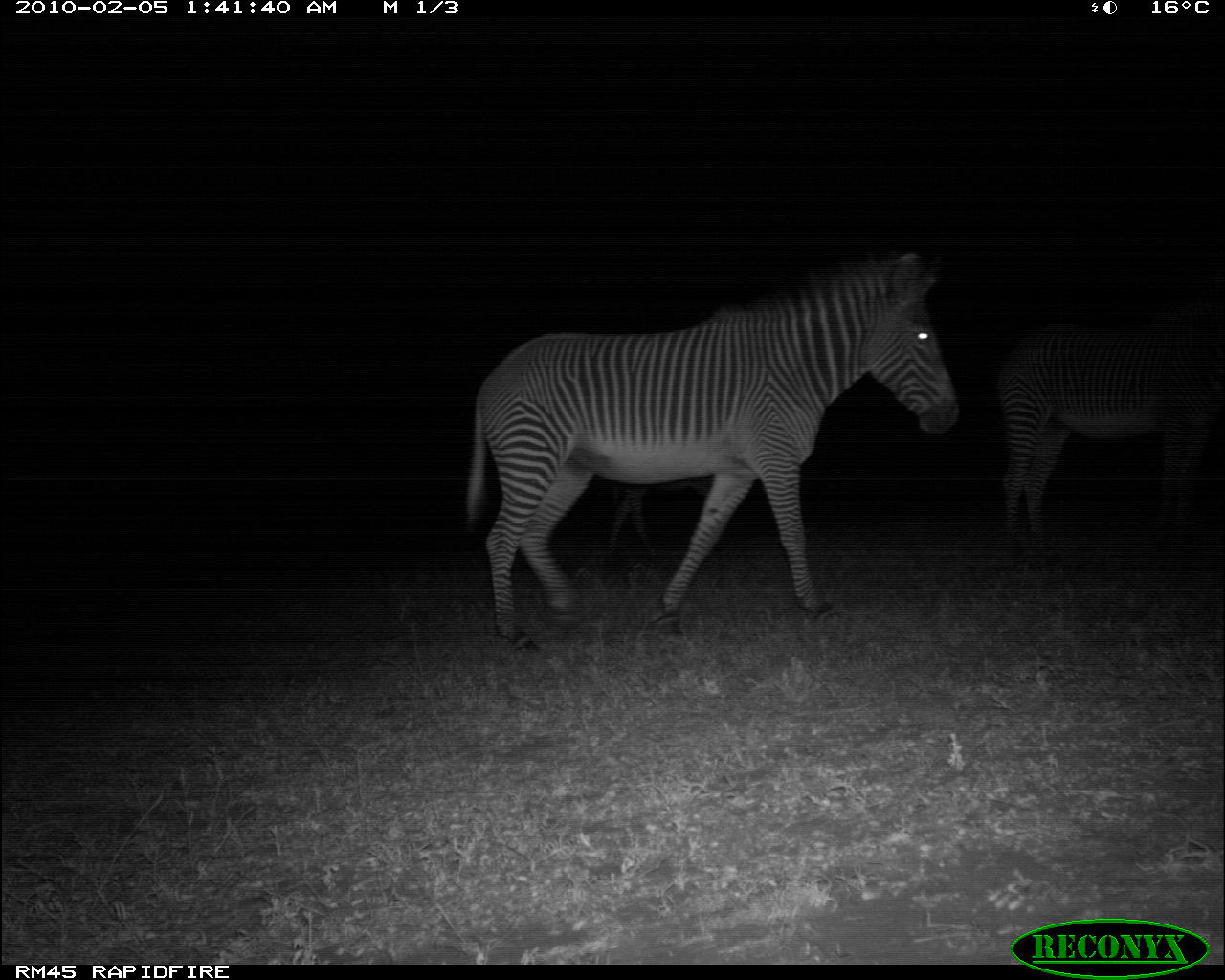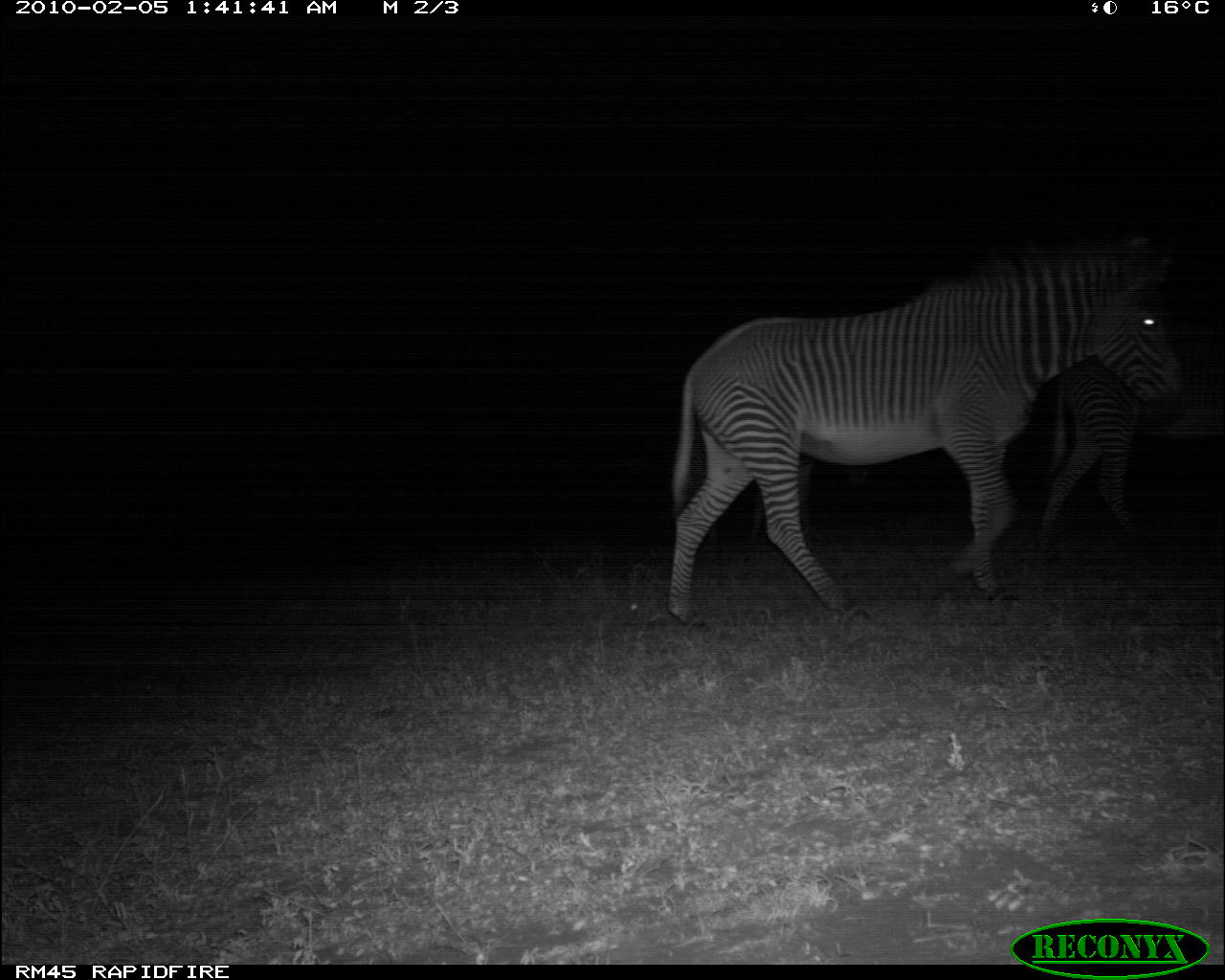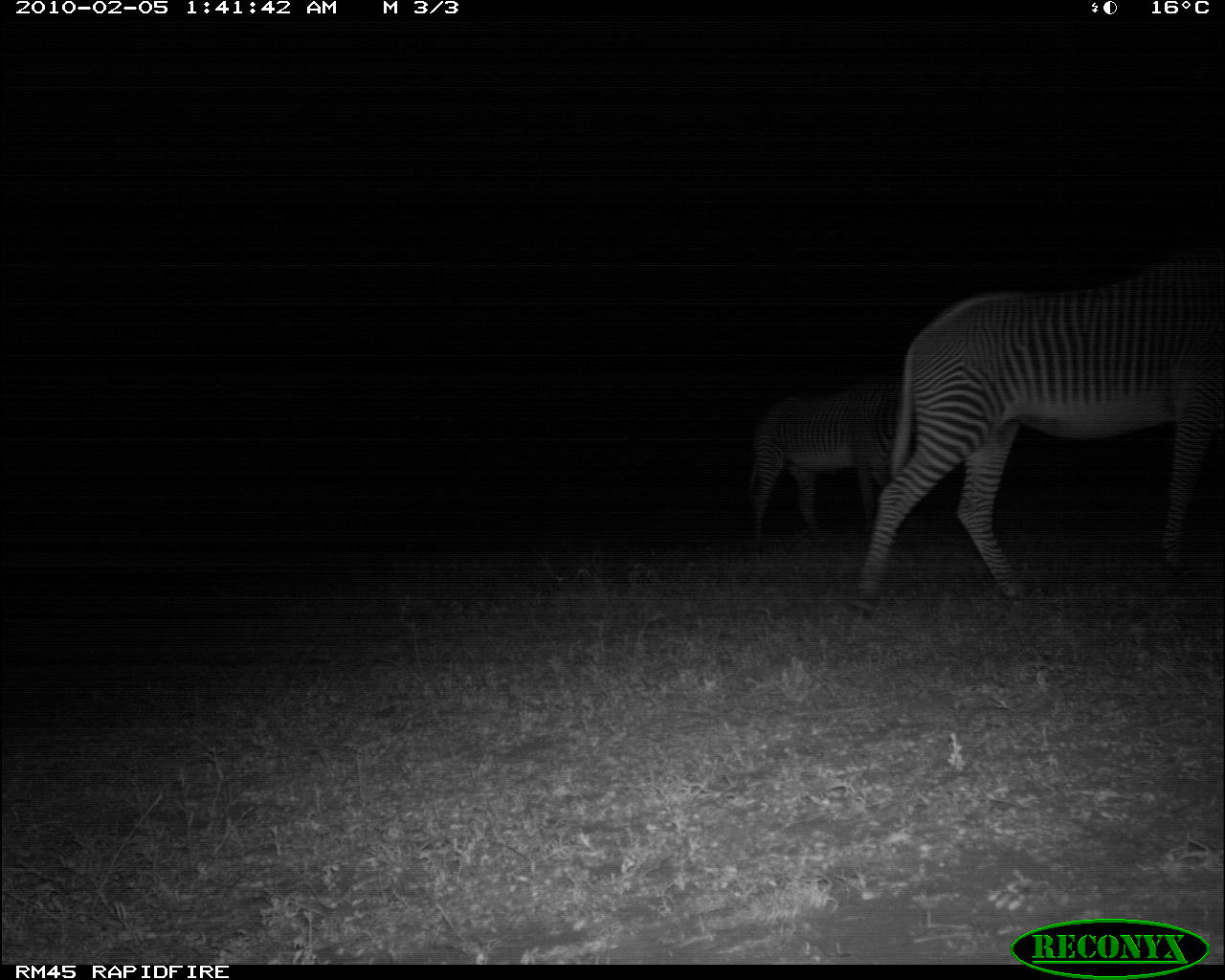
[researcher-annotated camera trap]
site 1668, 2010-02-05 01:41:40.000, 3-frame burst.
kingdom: Animalia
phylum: Chordata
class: Mammalia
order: Perissodactyla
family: Equidae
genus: Equus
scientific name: Equus grevyi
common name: grévy's zebra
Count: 3.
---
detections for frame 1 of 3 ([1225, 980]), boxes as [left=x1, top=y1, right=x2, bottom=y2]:
equus grevyi: [left=458, top=243, right=958, bottom=639]; [left=995, top=299, right=1224, bottom=559]; [left=605, top=478, right=710, bottom=553]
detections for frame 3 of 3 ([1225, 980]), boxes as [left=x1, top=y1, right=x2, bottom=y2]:
equus grevyi: [left=848, top=247, right=1225, bottom=615]; [left=741, top=374, right=907, bottom=542]